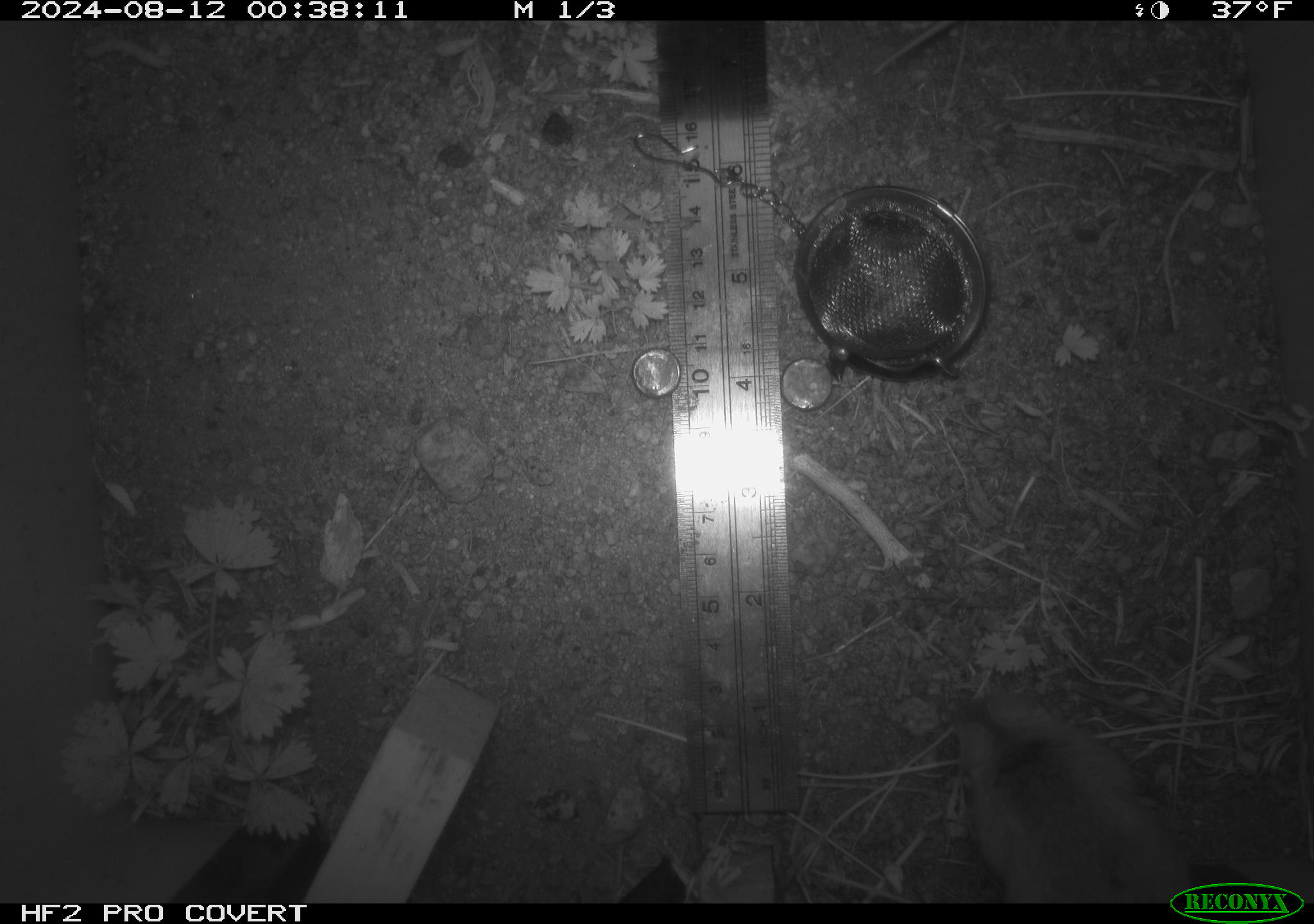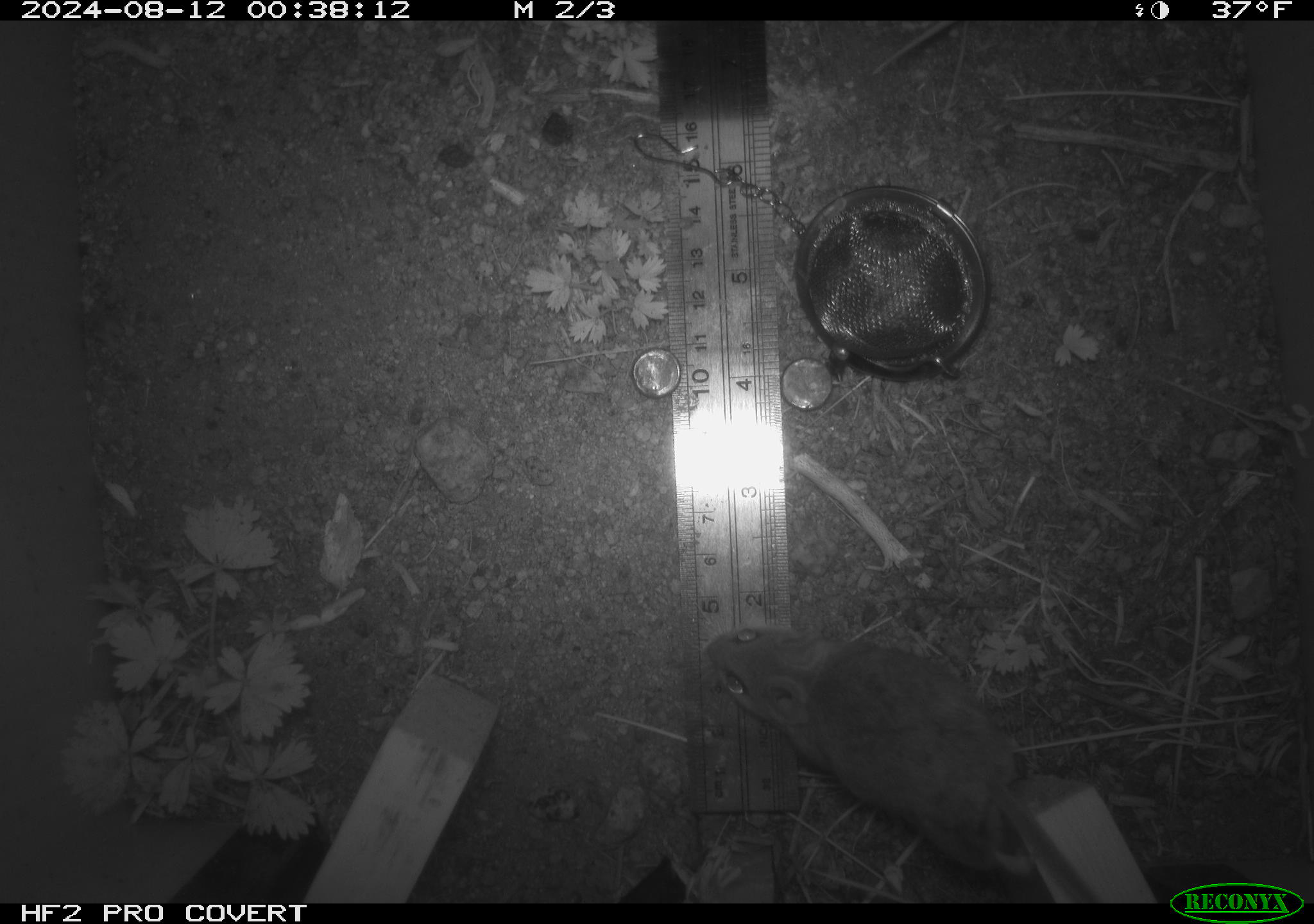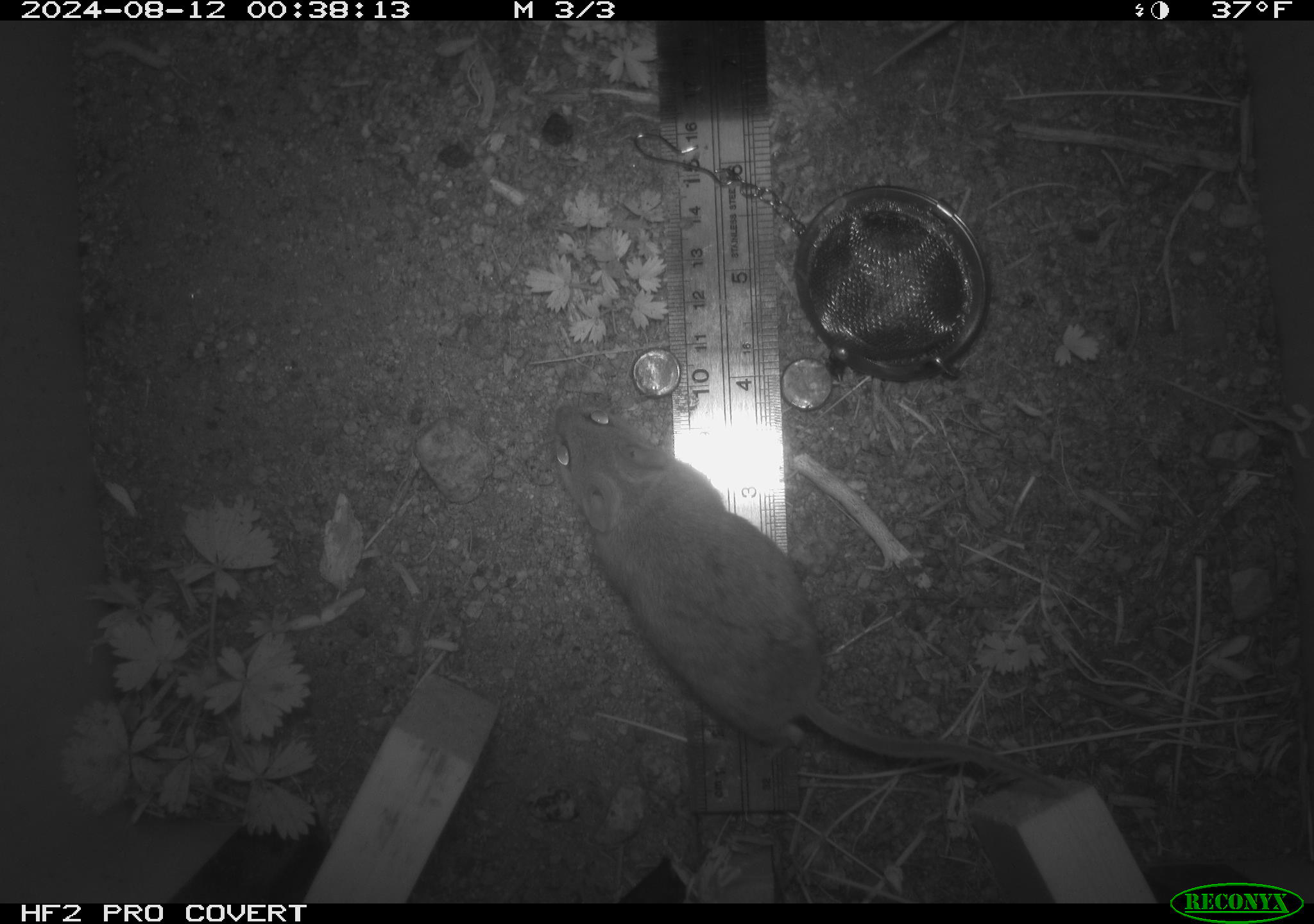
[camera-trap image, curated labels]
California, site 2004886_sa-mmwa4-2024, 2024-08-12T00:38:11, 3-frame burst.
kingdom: Animalia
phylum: Chordata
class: Mammalia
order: Rodentia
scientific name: Rodentia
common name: mouse species